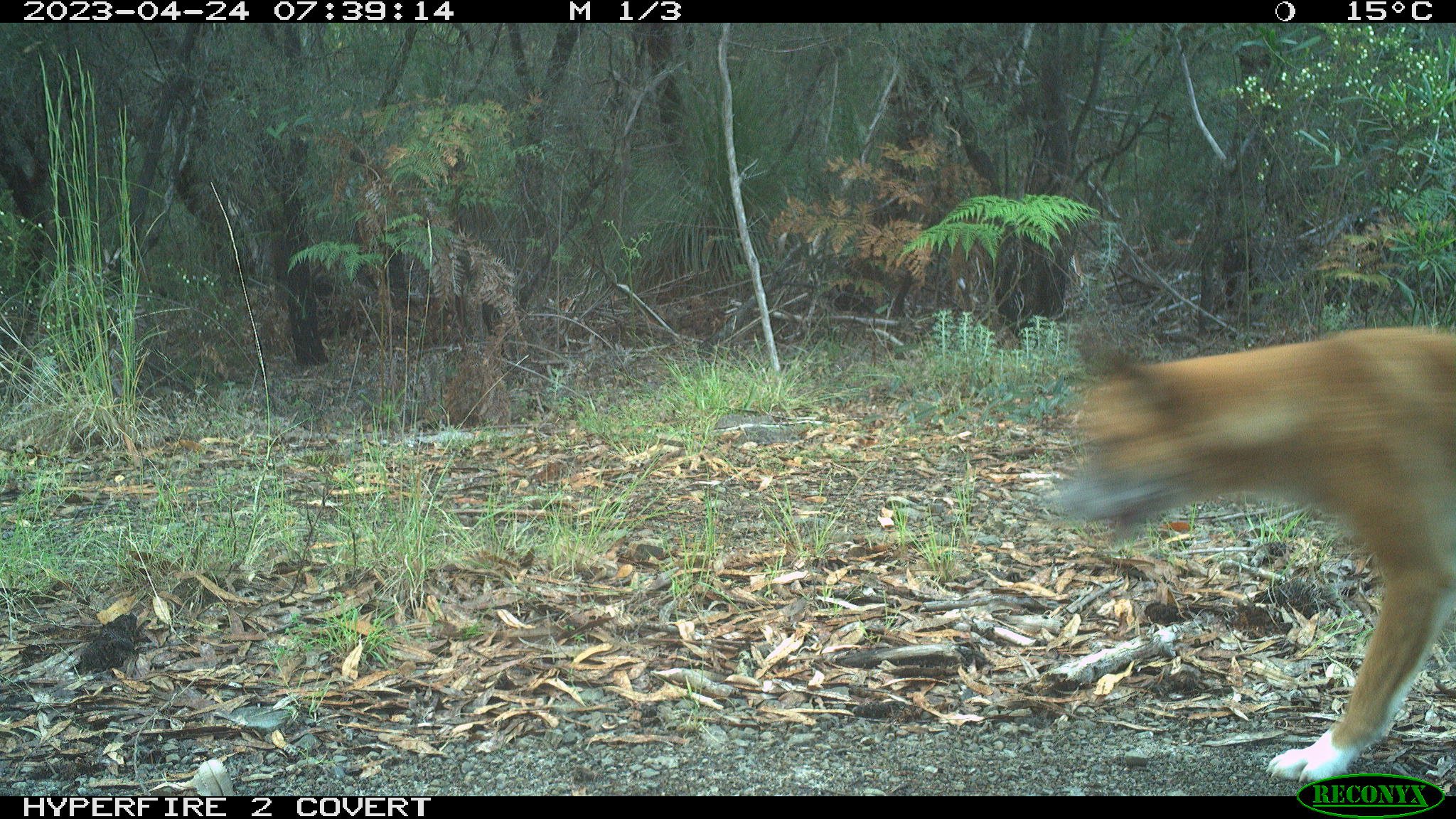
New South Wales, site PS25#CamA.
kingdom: Animalia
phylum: Chordata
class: Mammalia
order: Carnivora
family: Canidae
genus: Canis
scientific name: Canis familiaris dingo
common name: dingo